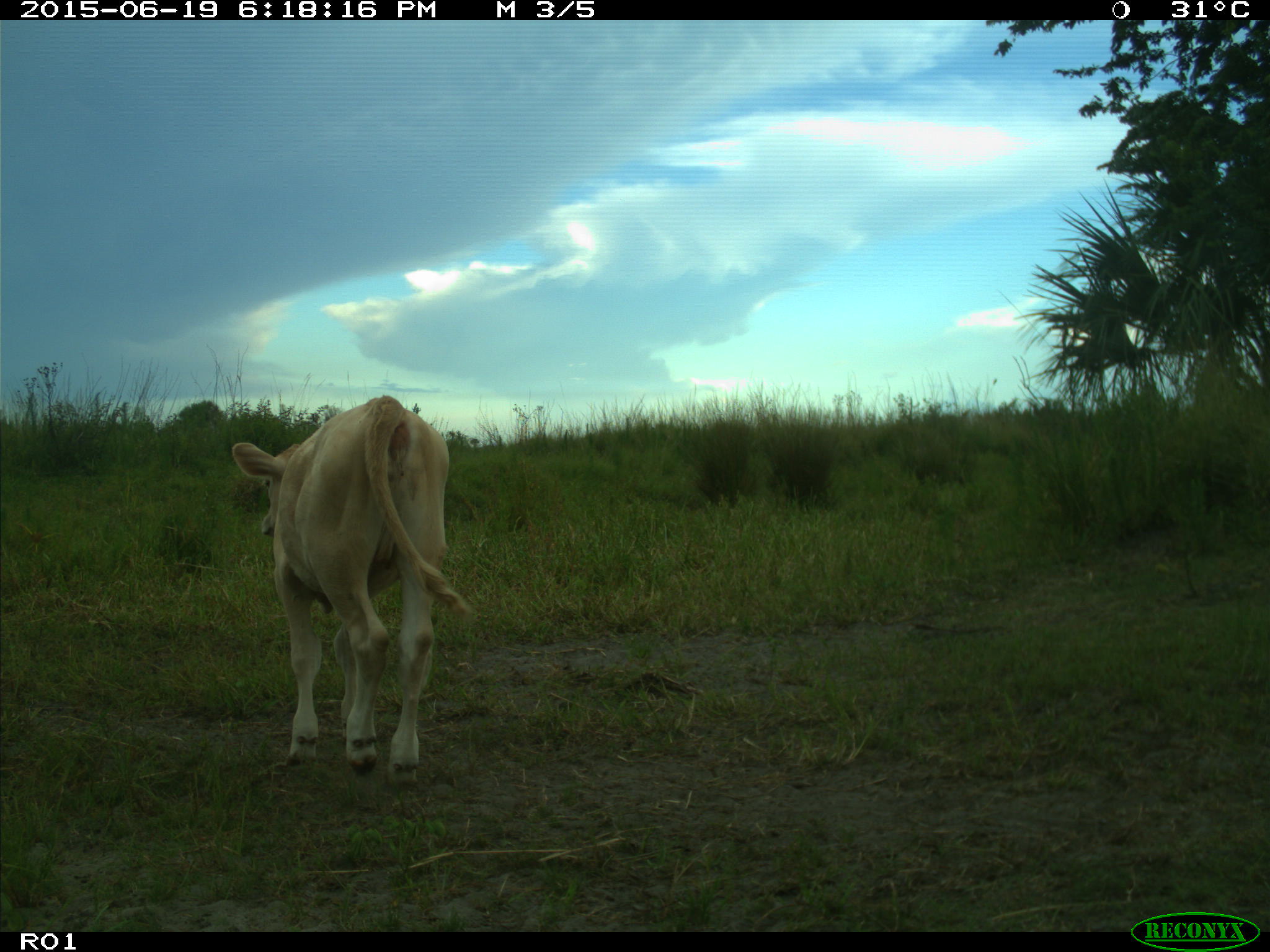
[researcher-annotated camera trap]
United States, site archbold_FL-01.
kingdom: Animalia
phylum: Chordata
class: Mammalia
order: Artiodactyla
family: Bovidae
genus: Bos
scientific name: Bos taurus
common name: domestic cow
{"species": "Bos taurus (domestic cow)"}